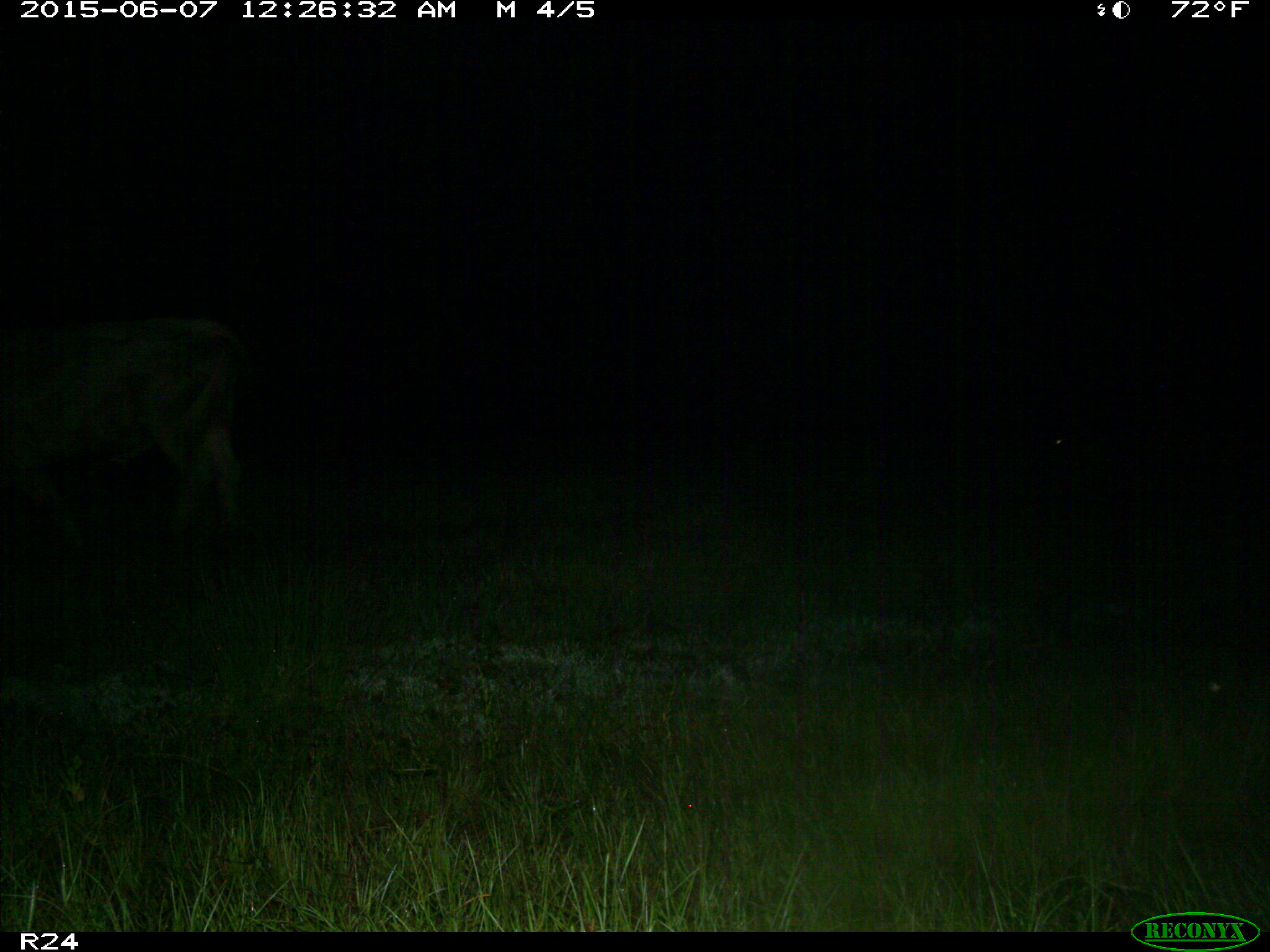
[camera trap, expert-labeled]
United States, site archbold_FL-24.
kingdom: Animalia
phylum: Chordata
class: Mammalia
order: Artiodactyla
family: Bovidae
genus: Bos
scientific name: Bos taurus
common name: domestic cow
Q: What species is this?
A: Bos taurus (domestic cow).